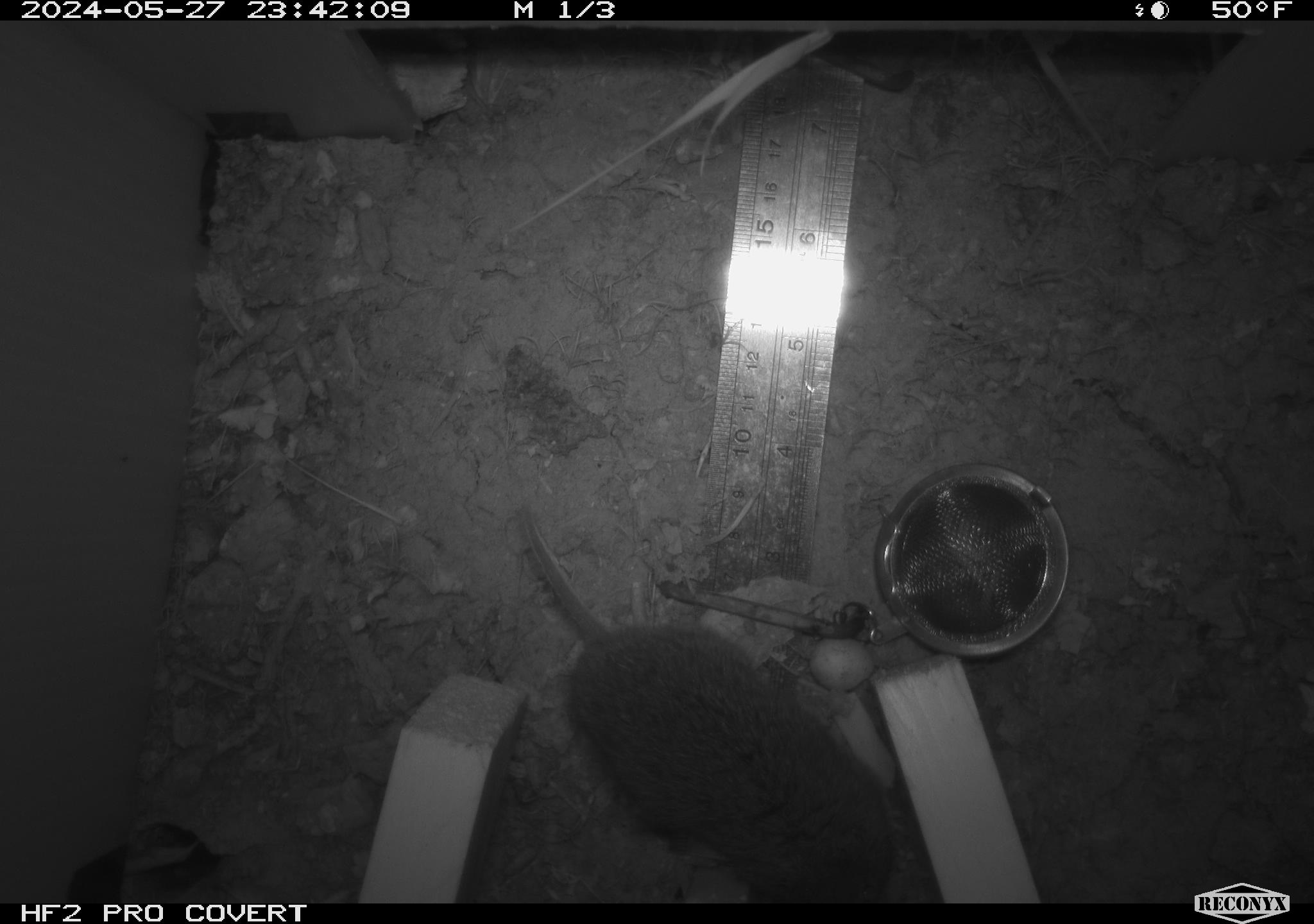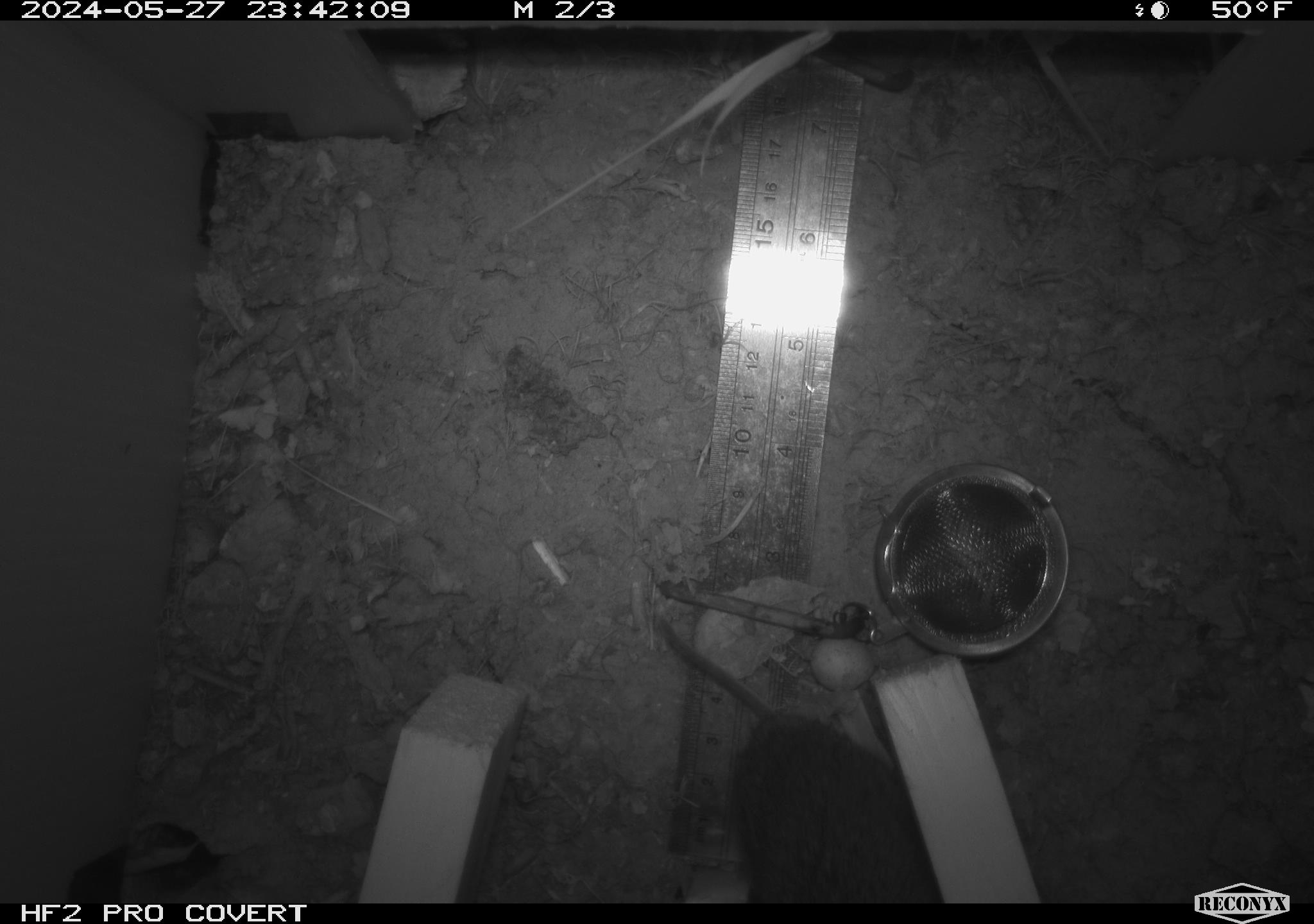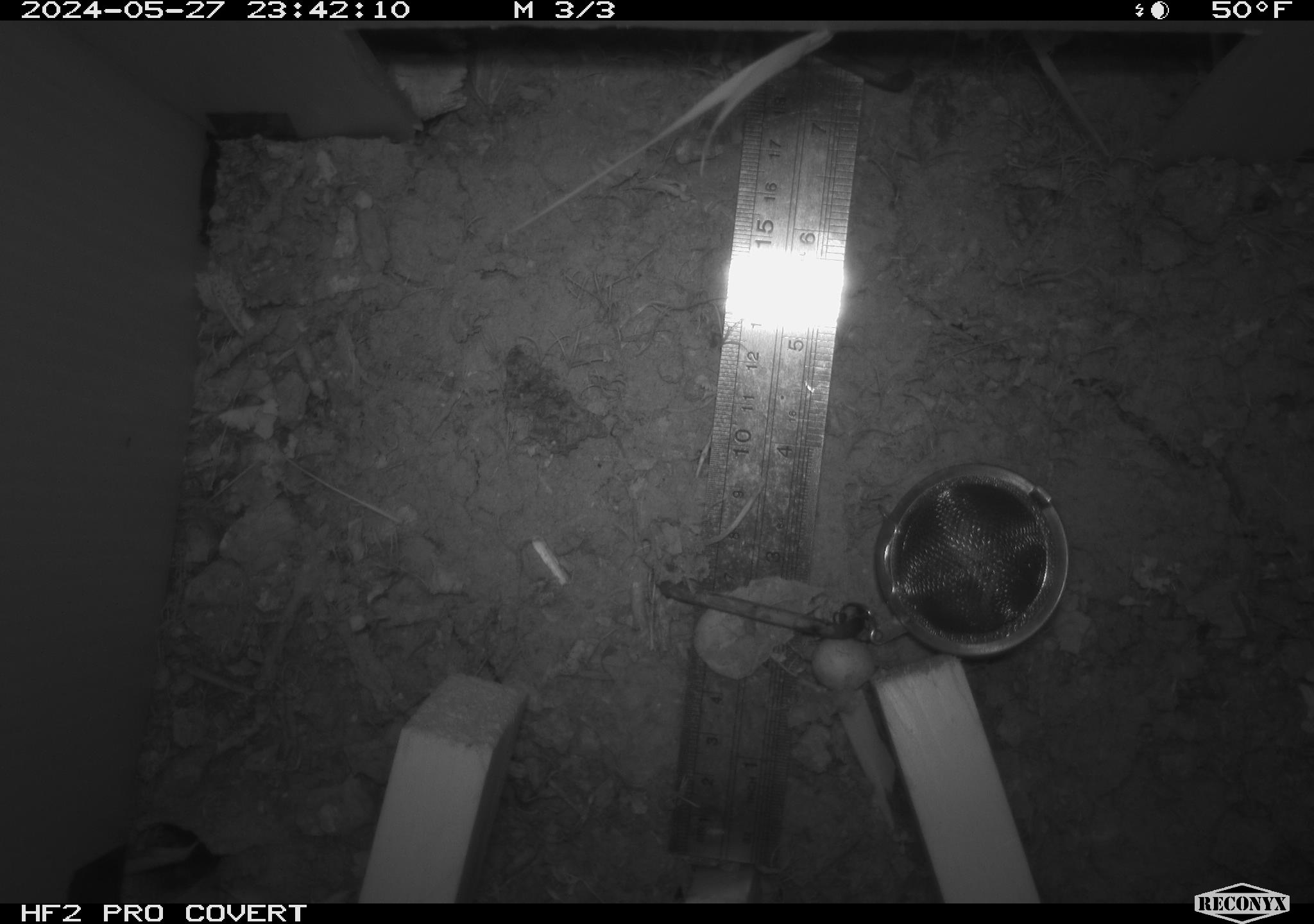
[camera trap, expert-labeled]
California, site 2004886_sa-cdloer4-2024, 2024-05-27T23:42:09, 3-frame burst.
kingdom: Animalia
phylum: Chordata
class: Mammalia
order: Rodentia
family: Cricetidae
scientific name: Arvicolinae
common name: voles, lemmings, and muskrats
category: arvicolinae subfamily